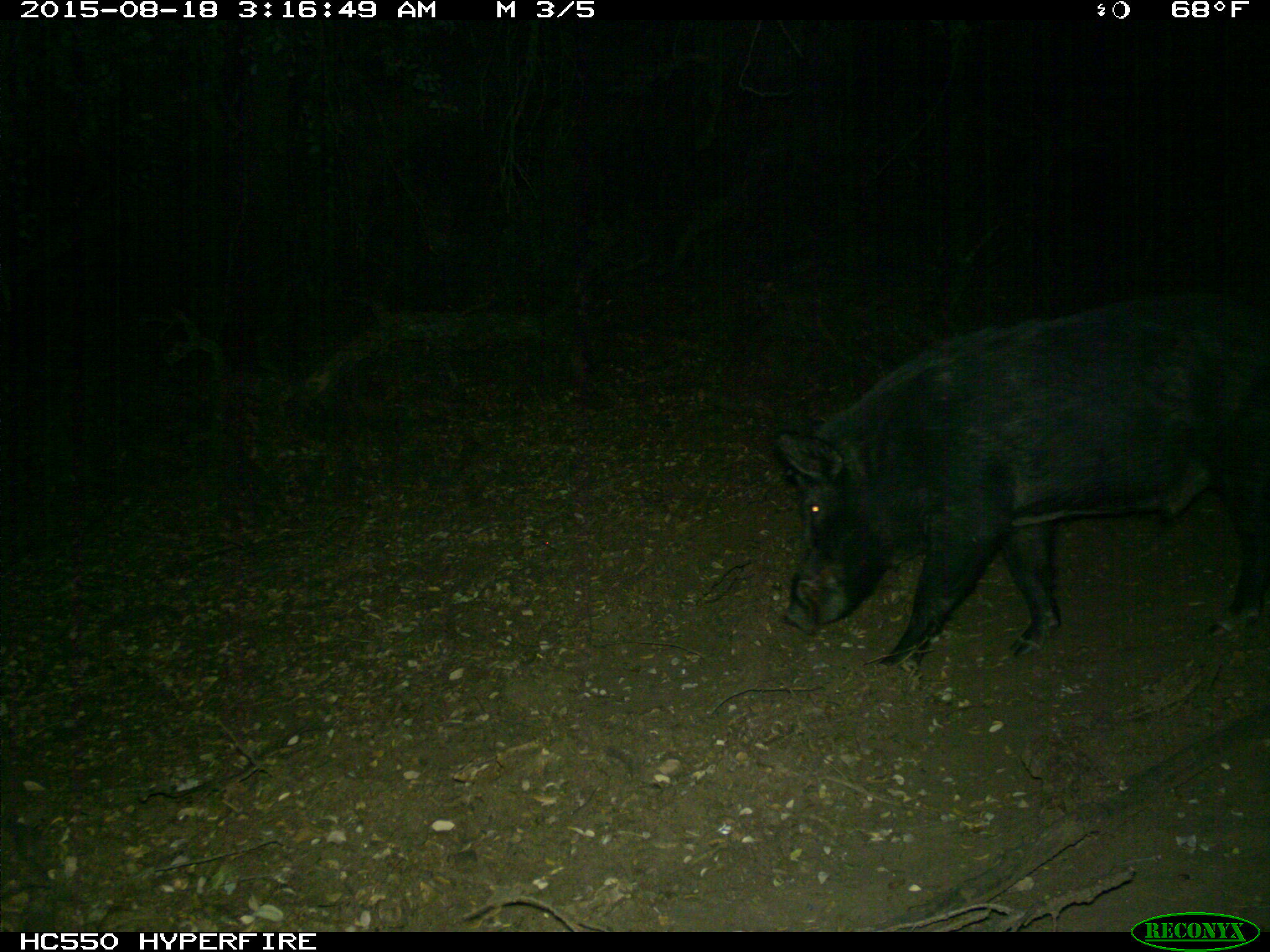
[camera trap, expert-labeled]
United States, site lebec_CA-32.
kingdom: Animalia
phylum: Chordata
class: Mammalia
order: Artiodactyla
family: Suidae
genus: Sus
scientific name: Sus scrofa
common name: wild boar